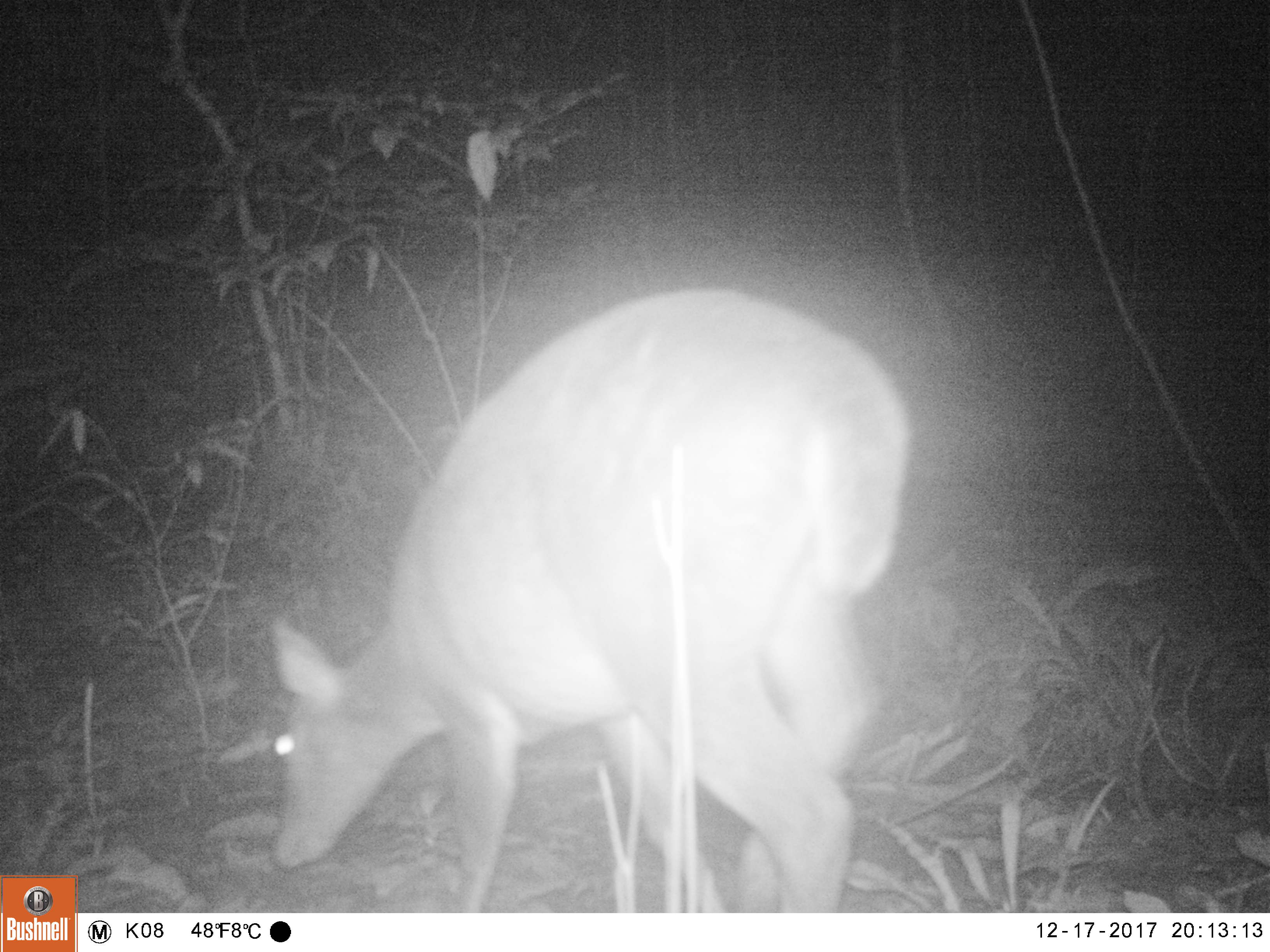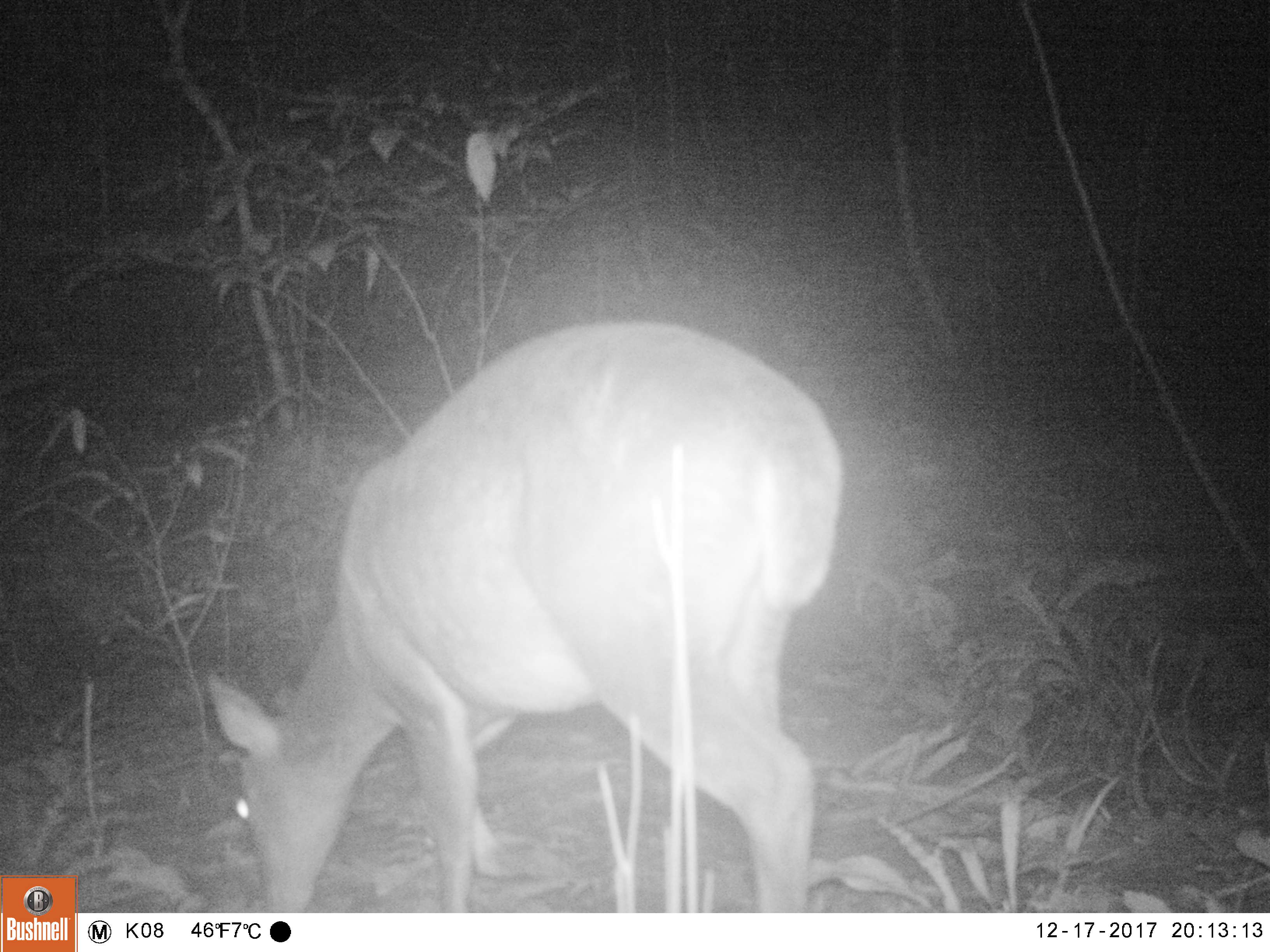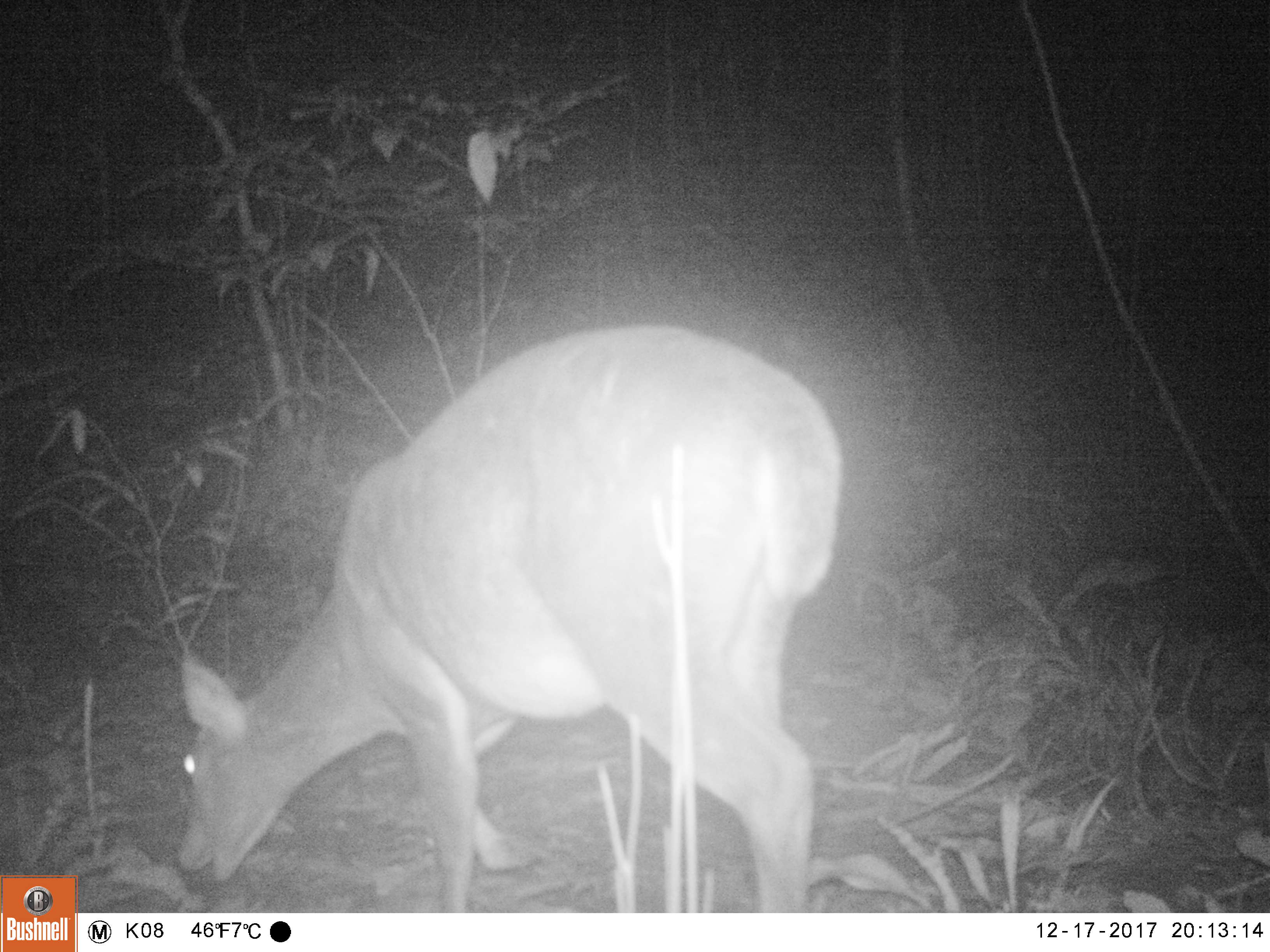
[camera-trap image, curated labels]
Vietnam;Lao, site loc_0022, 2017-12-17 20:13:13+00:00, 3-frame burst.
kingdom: Animalia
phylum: Chordata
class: Mammalia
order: Artiodactyla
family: Cervidae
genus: Muntiacus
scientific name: Muntiacus vuquangensis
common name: large-antlered muntjac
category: large antlered muntjac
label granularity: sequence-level